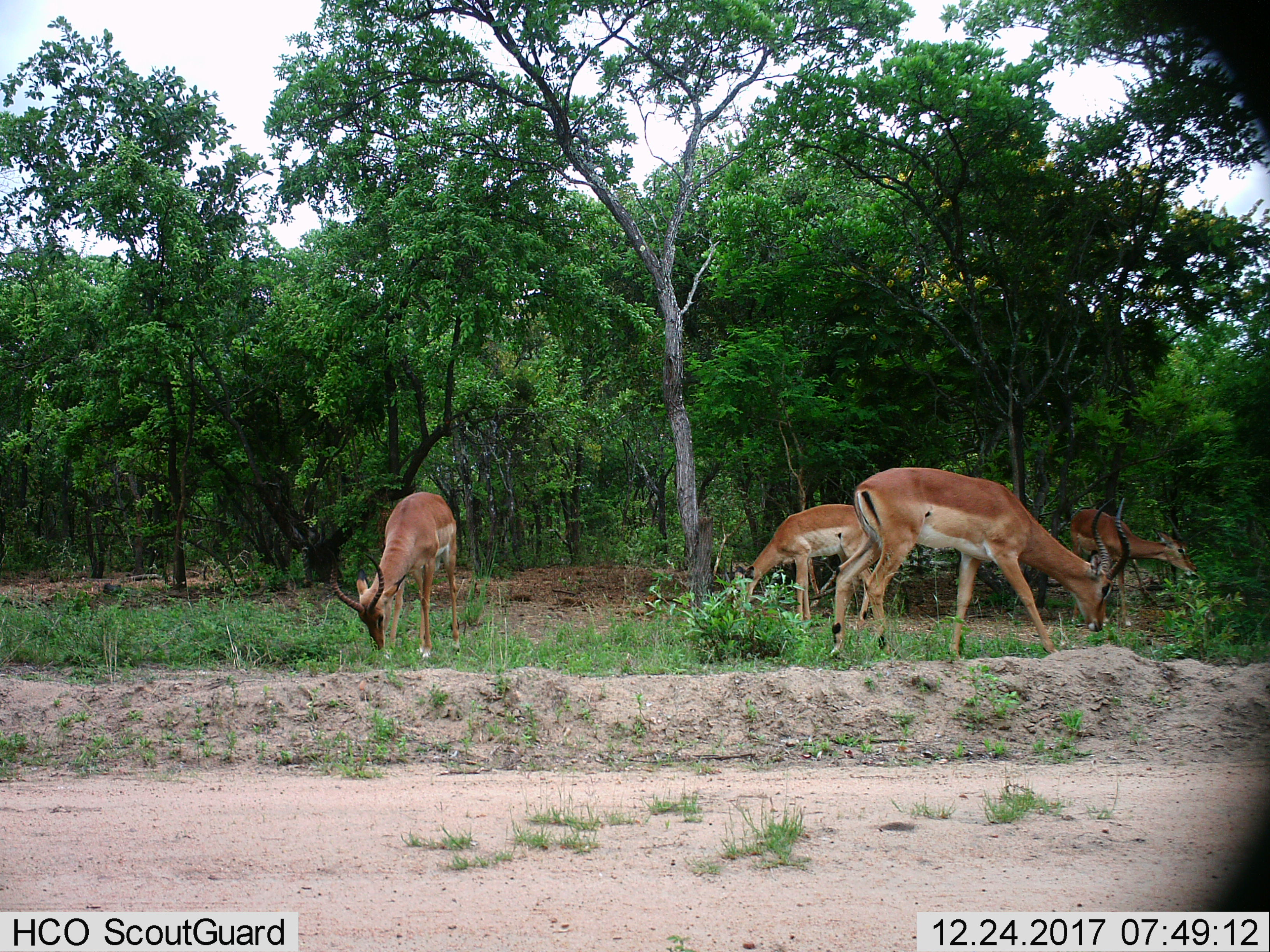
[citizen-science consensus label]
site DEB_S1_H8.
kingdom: Animalia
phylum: Chordata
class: Mammalia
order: Artiodactyla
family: Bovidae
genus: Aepyceros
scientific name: Aepyceros melampus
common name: impala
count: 4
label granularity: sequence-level